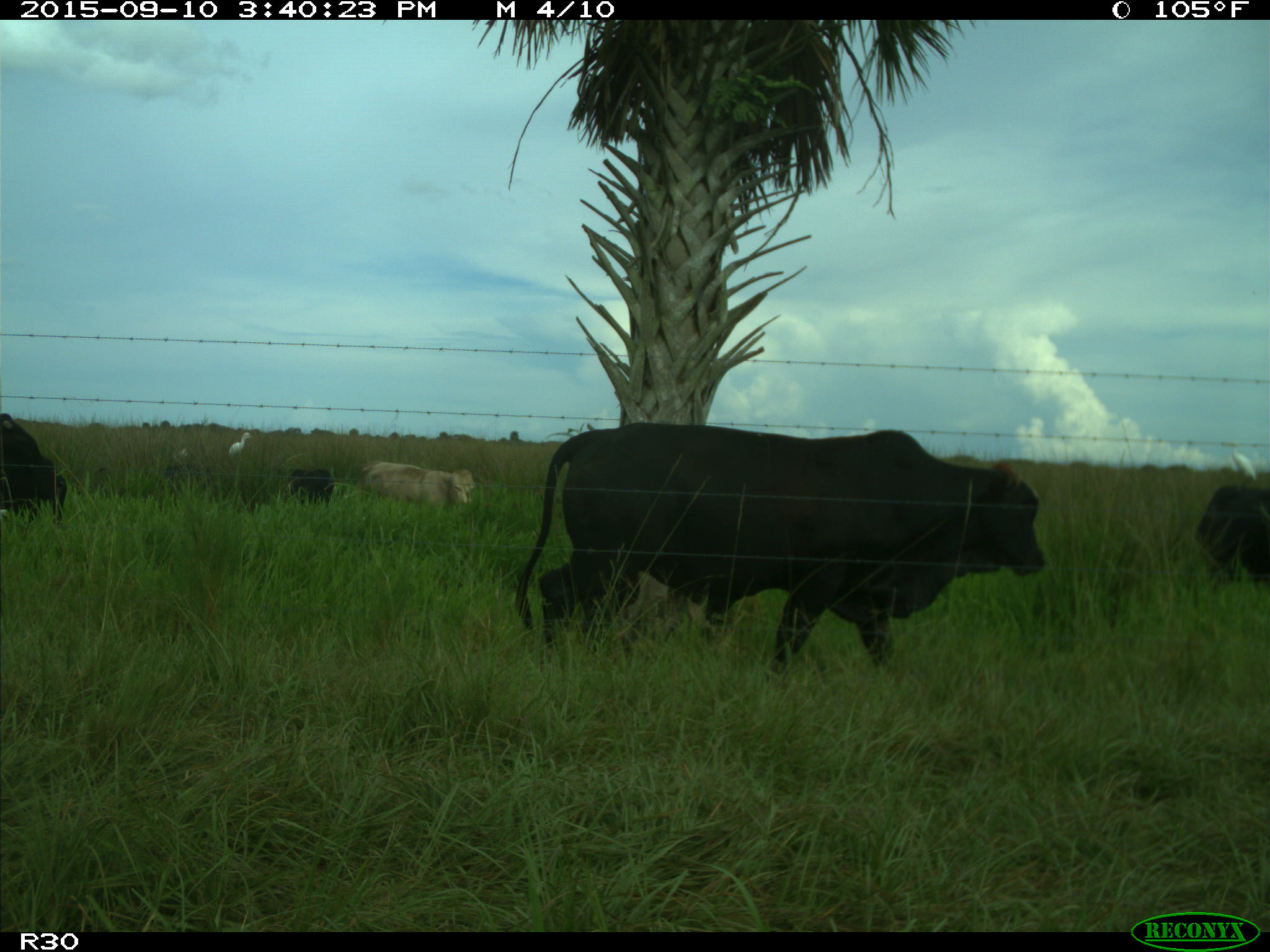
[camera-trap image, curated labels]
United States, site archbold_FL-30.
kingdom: Animalia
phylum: Chordata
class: Mammalia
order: Artiodactyla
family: Bovidae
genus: Bos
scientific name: Bos taurus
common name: domestic cow